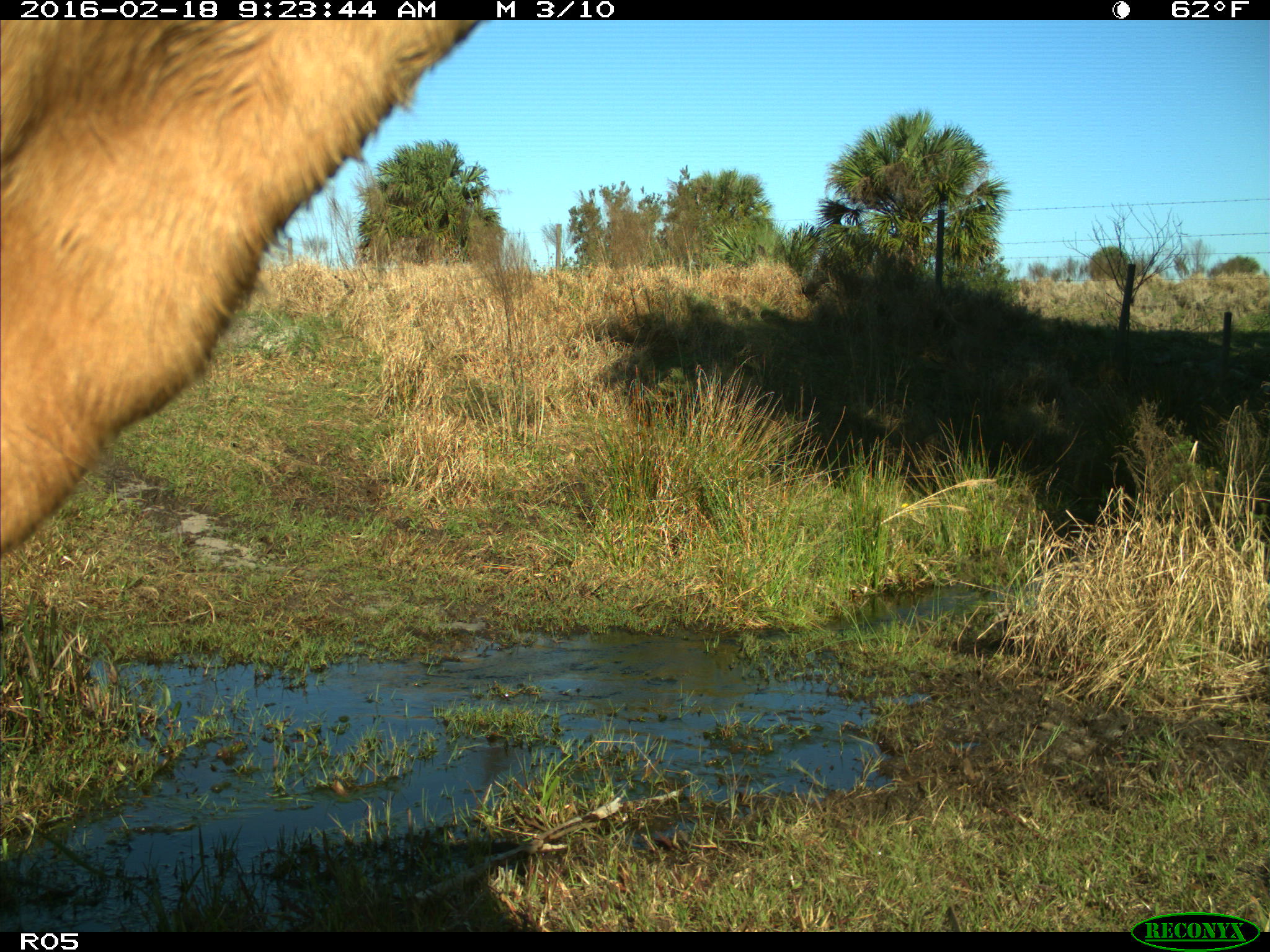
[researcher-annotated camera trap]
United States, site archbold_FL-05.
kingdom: Animalia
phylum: Chordata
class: Mammalia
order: Artiodactyla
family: Bovidae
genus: Bos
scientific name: Bos taurus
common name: domestic cow